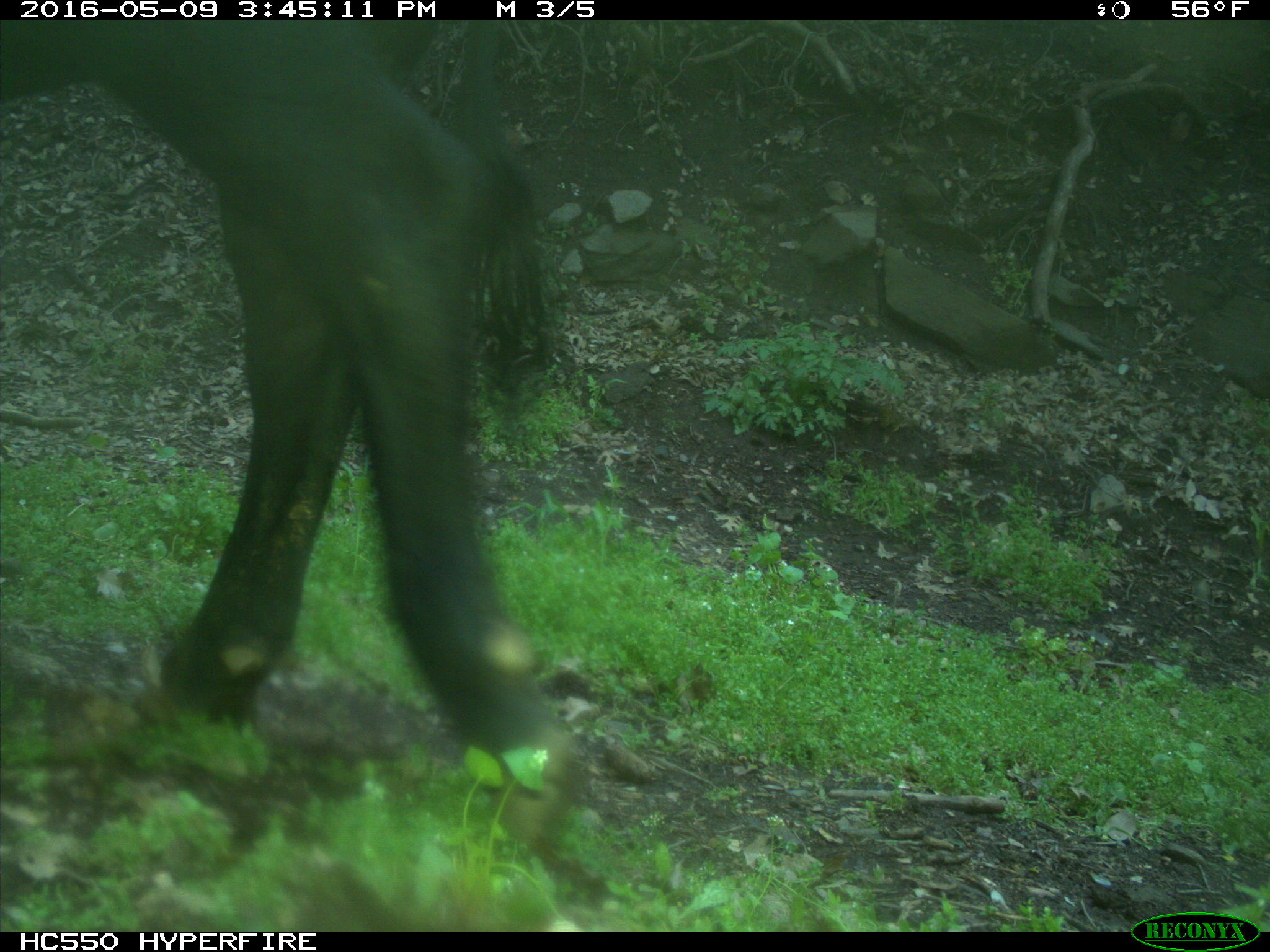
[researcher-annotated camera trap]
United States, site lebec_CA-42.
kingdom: Animalia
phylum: Chordata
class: Mammalia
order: Artiodactyla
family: Bovidae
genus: Bos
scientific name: Bos taurus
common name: domestic cow